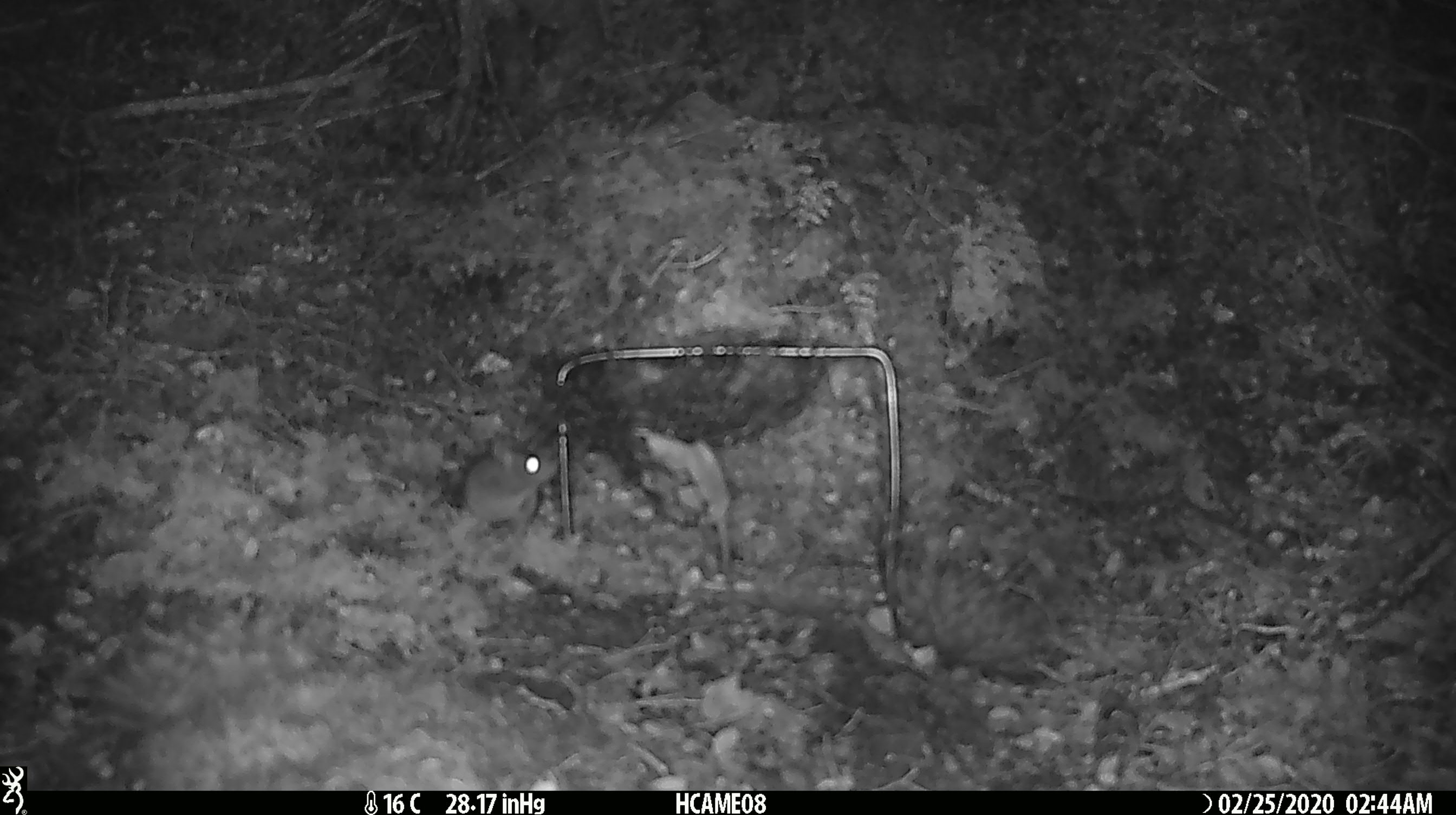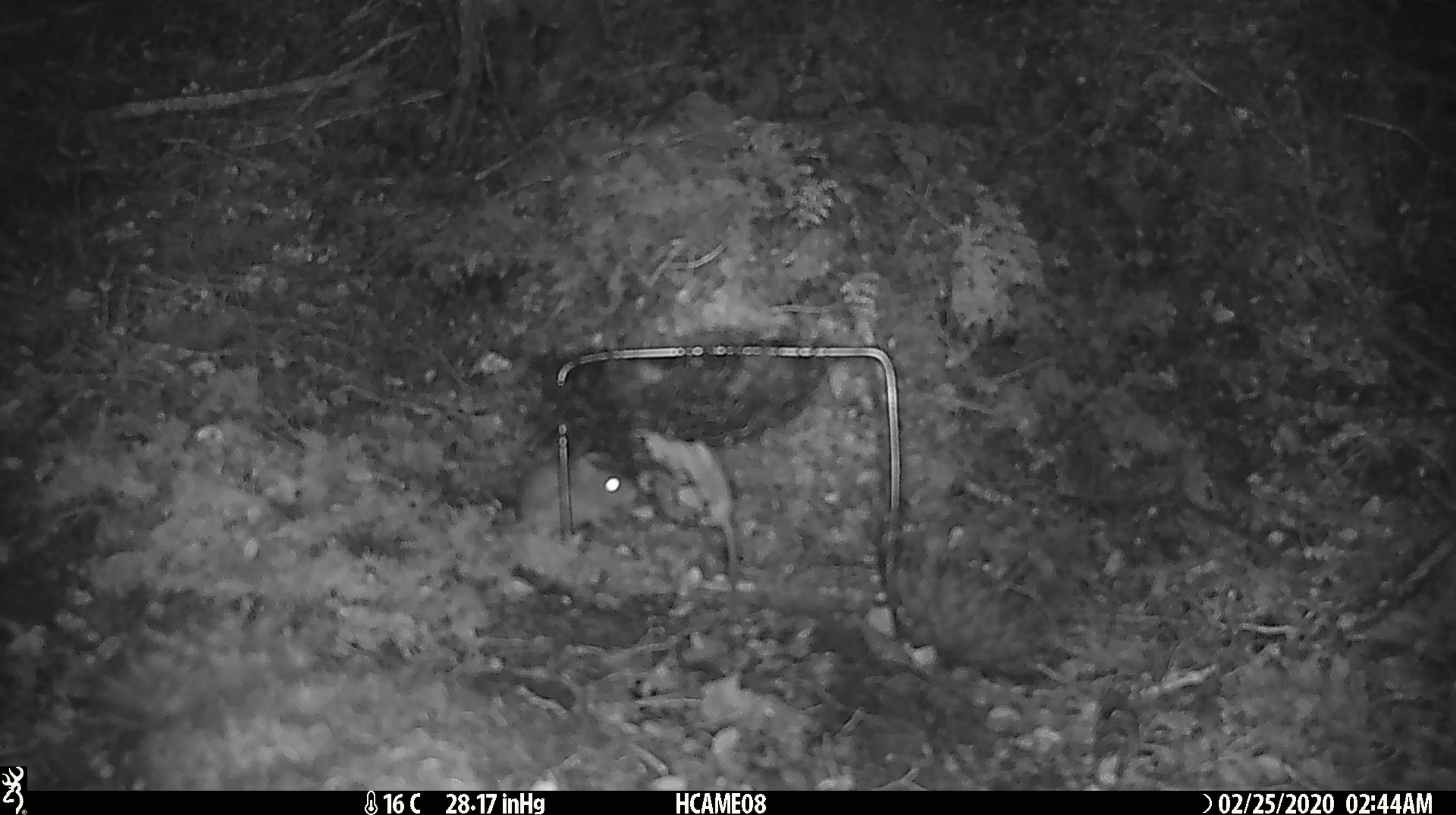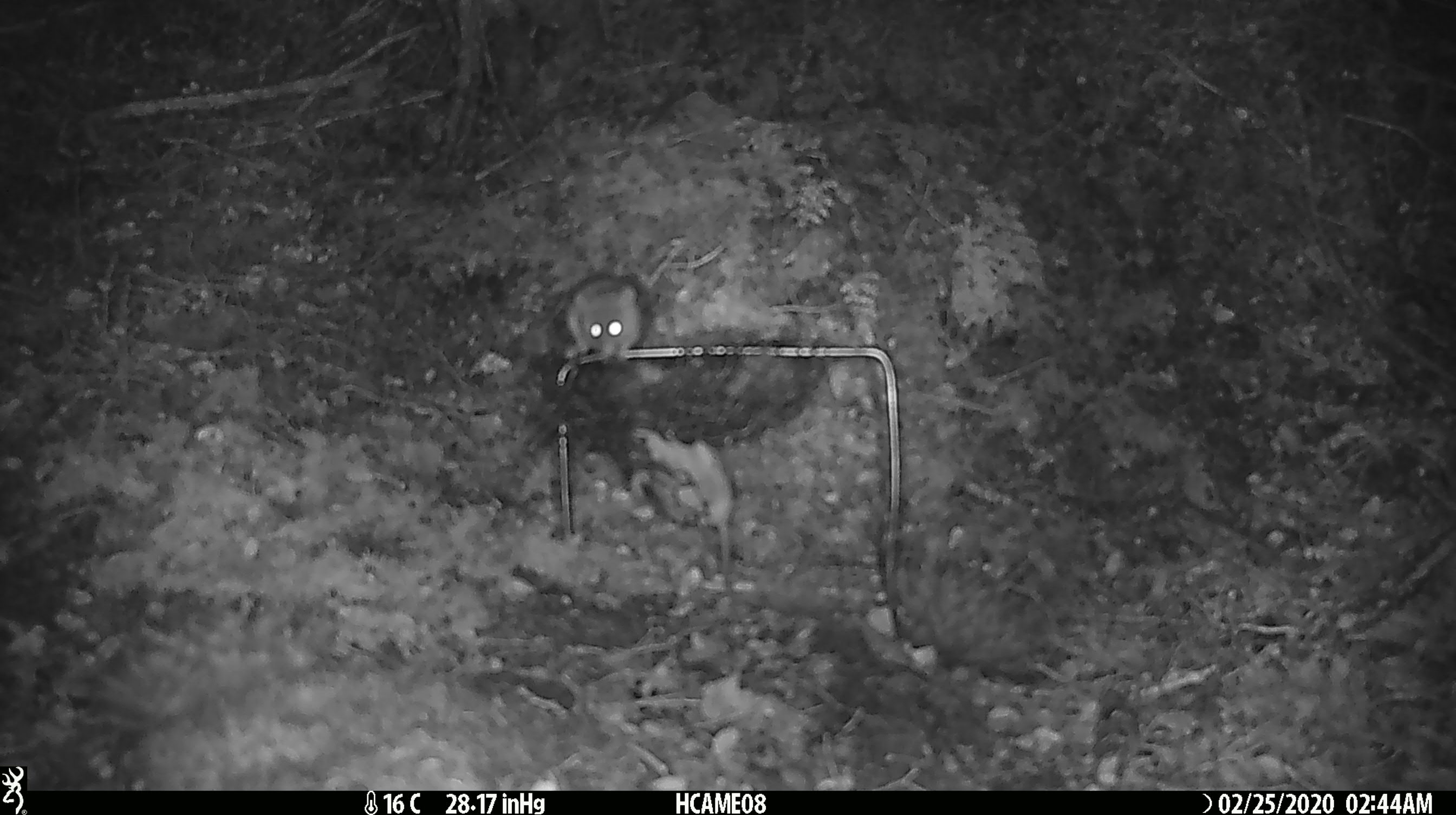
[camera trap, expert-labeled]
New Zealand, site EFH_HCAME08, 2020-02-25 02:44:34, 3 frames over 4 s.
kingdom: Animalia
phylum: Chordata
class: Mammalia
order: Rodentia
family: Muridae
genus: Mus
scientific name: Mus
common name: mouse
Mouse (Mus).